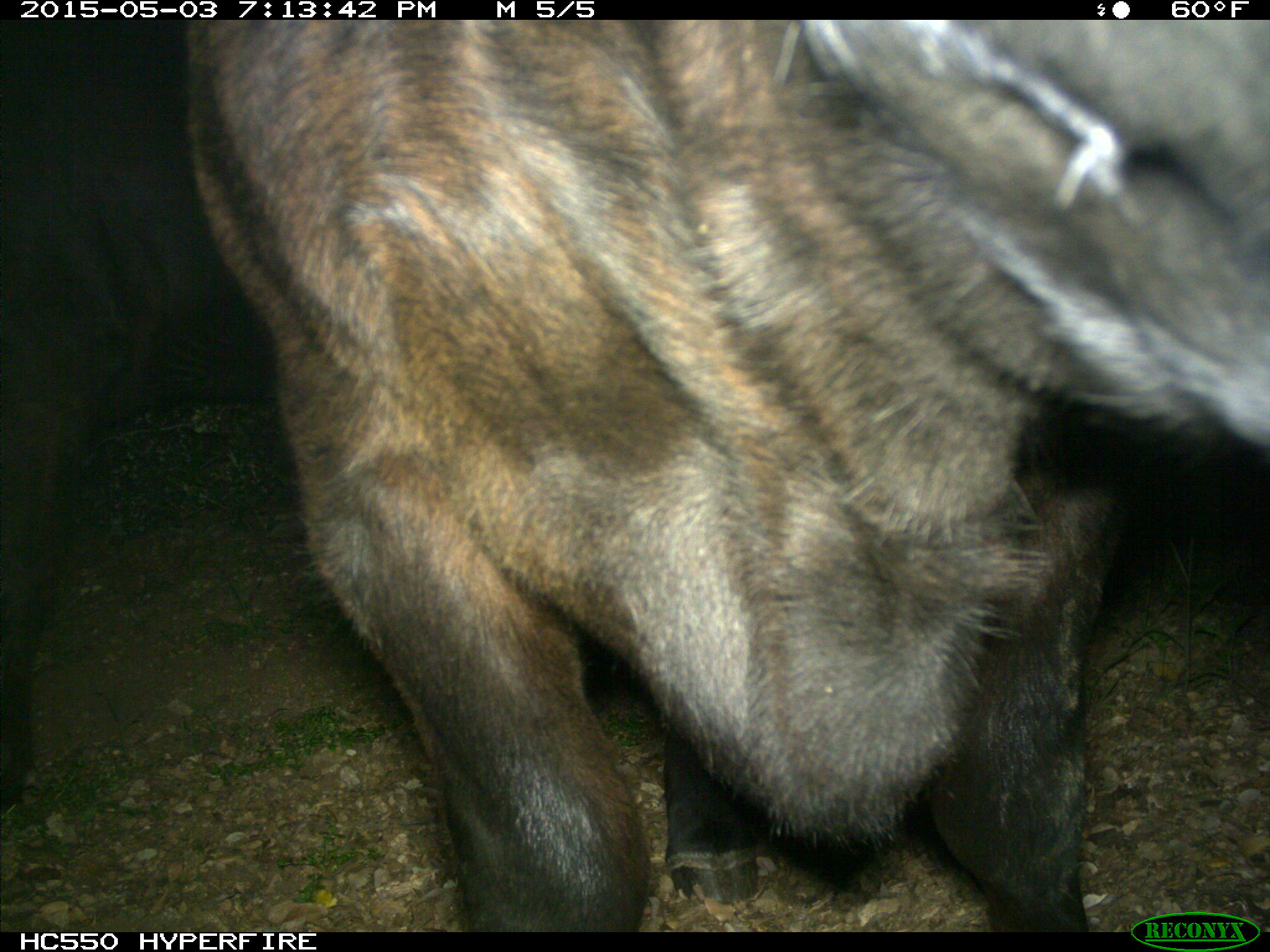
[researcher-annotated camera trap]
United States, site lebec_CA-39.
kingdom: Animalia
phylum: Chordata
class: Mammalia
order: Artiodactyla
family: Bovidae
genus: Bos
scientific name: Bos taurus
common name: domestic cow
Bos taurus (domestic cow).